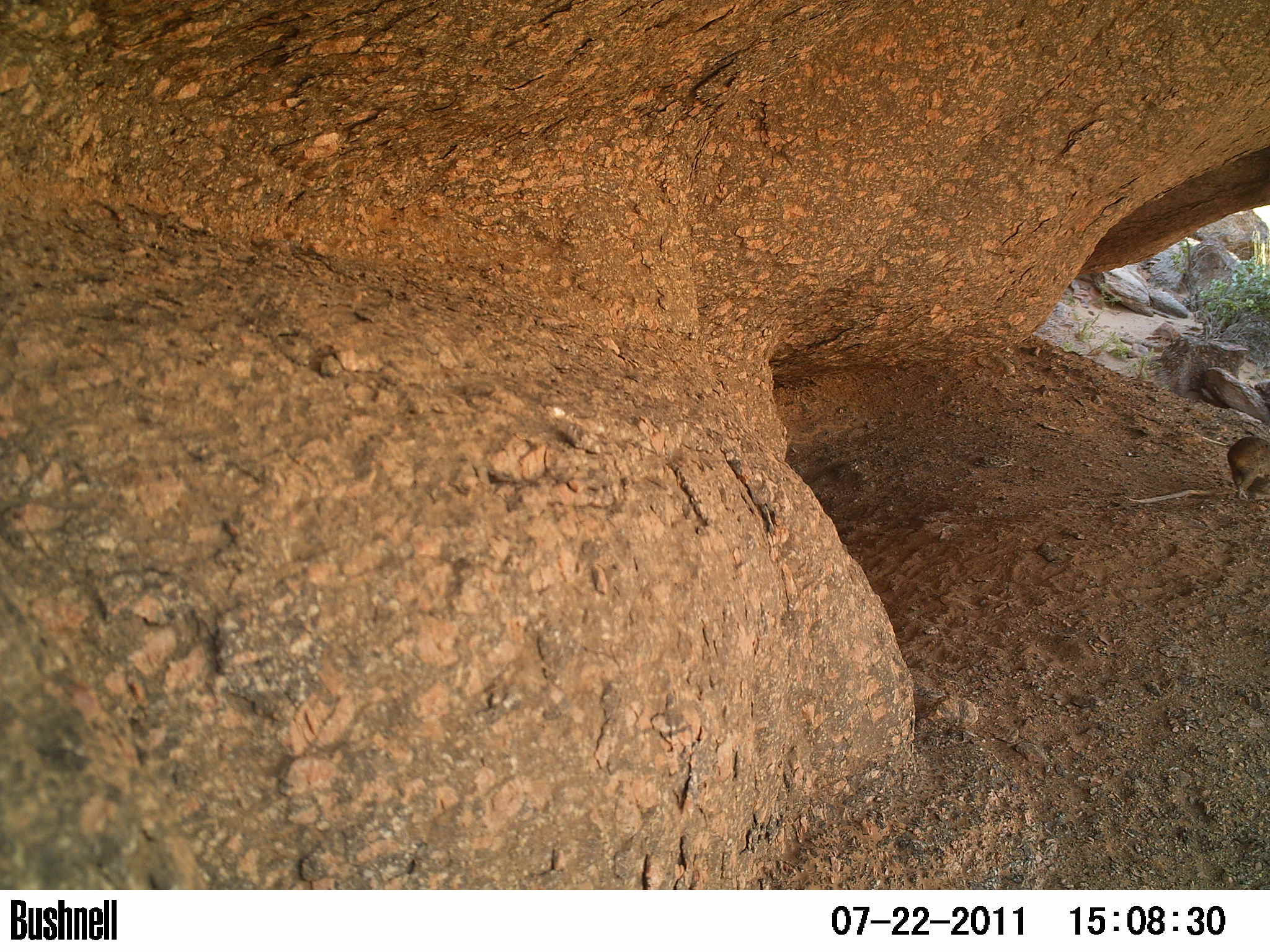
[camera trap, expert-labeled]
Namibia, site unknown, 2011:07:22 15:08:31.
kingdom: Animalia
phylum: Chordata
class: Mammalia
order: Hyracoidea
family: Procaviidae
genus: Procavia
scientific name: Procavia capensis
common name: rock hyrax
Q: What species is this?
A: Procavia capensis (rock hyrax).